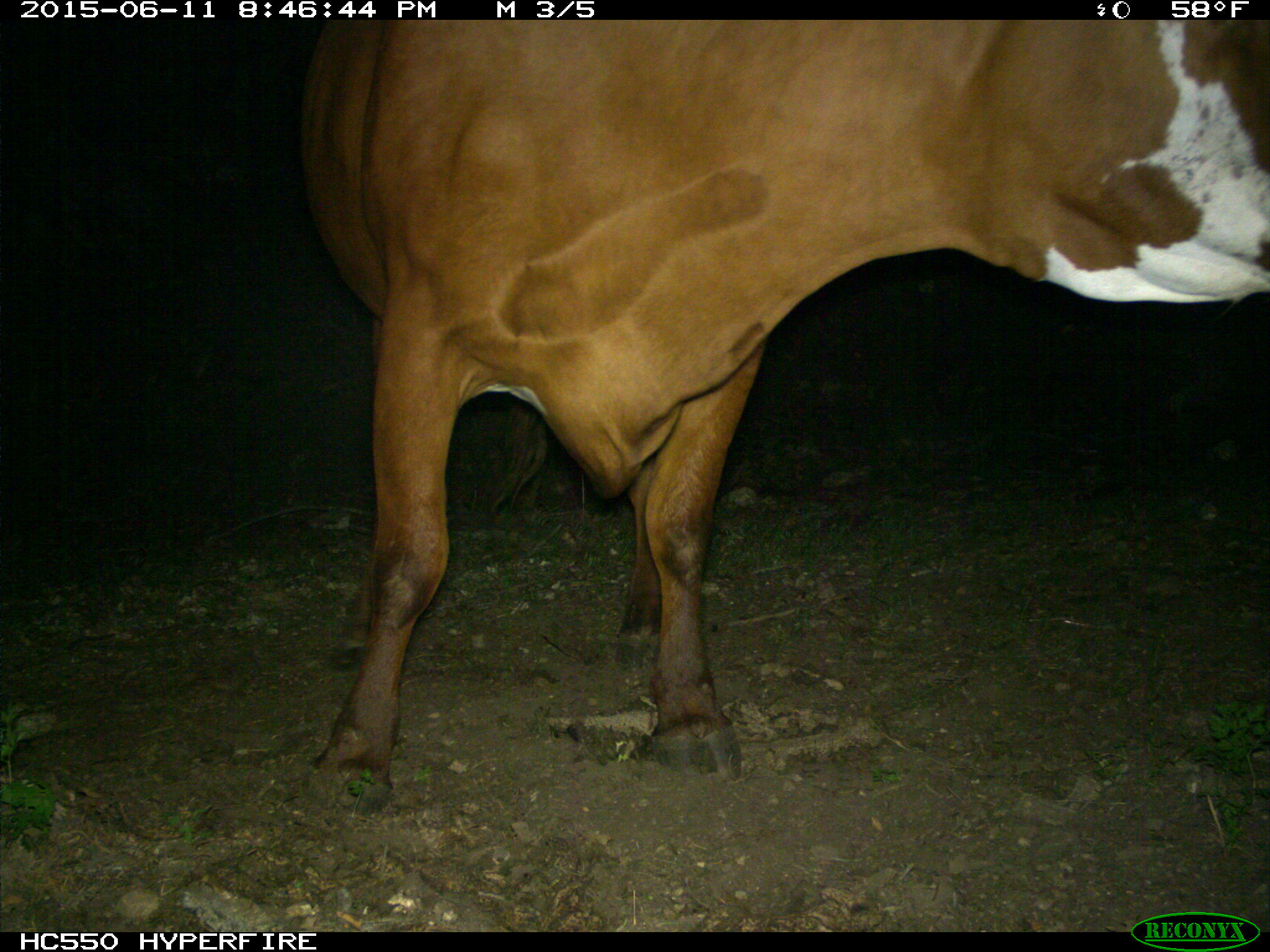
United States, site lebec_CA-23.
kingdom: Animalia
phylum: Chordata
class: Mammalia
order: Artiodactyla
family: Bovidae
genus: Bos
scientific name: Bos taurus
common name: domestic cow